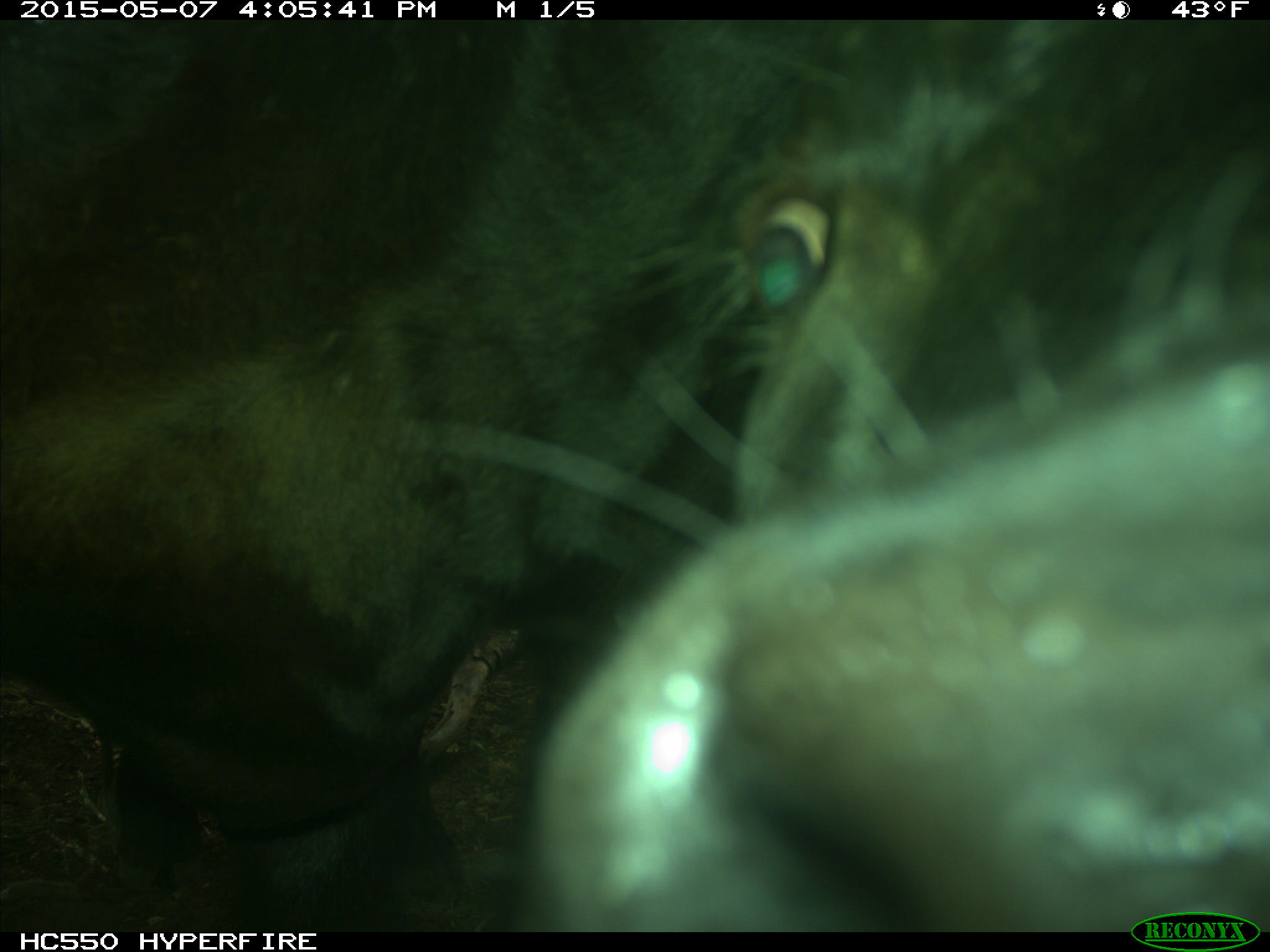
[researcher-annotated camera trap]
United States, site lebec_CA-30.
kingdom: Animalia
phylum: Chordata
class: Mammalia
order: Artiodactyla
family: Bovidae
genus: Bos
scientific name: Bos taurus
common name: domestic cow